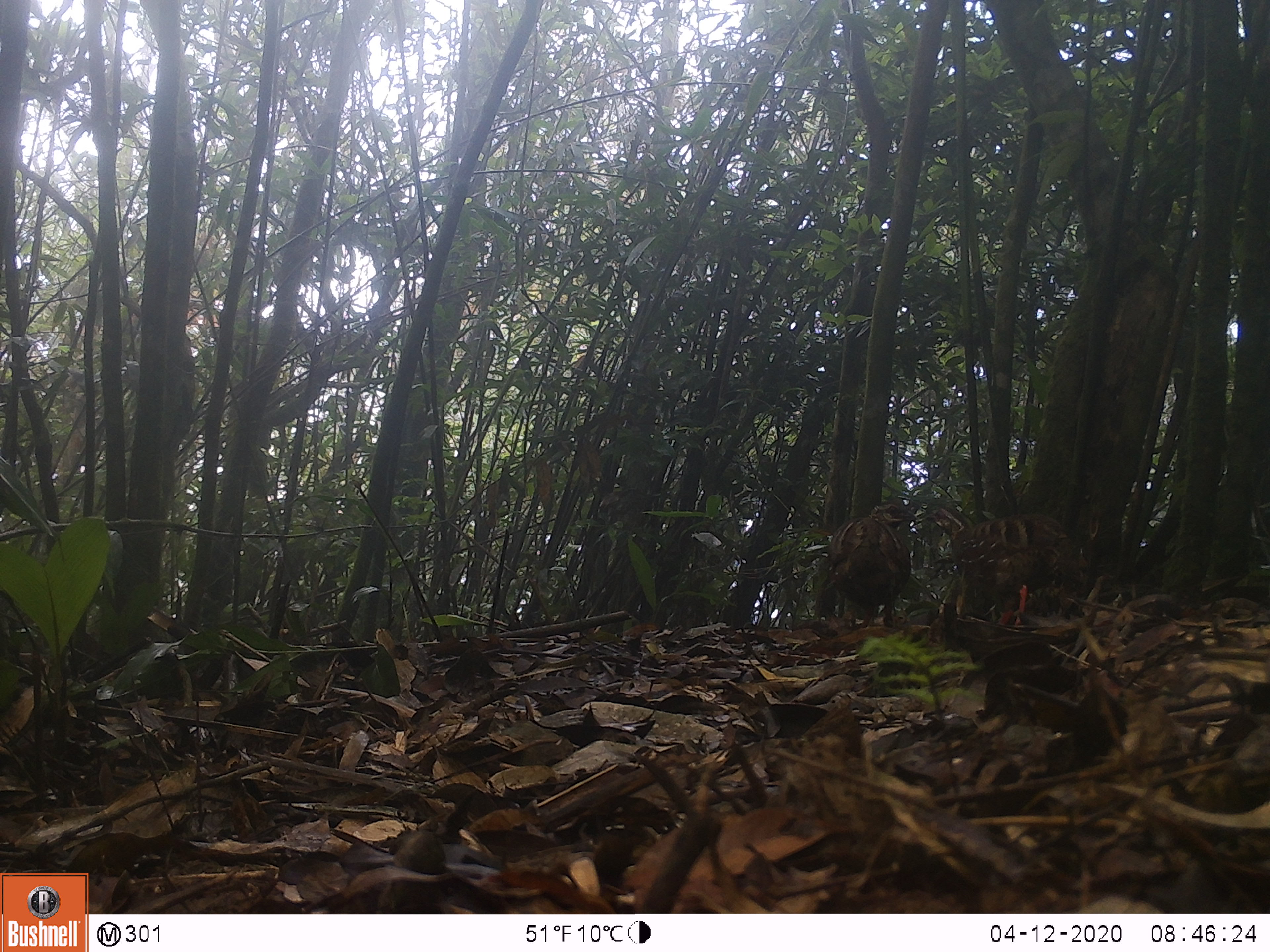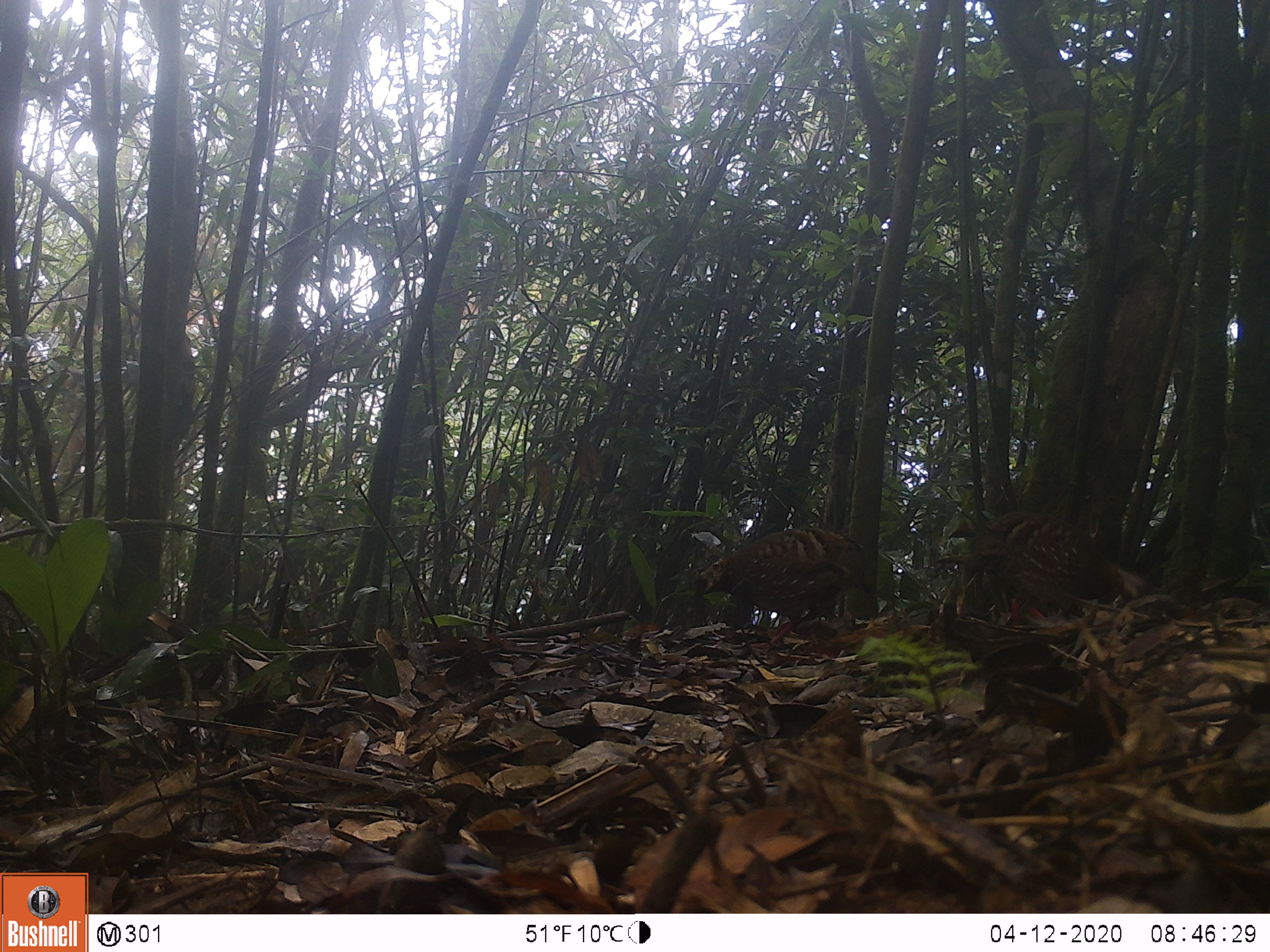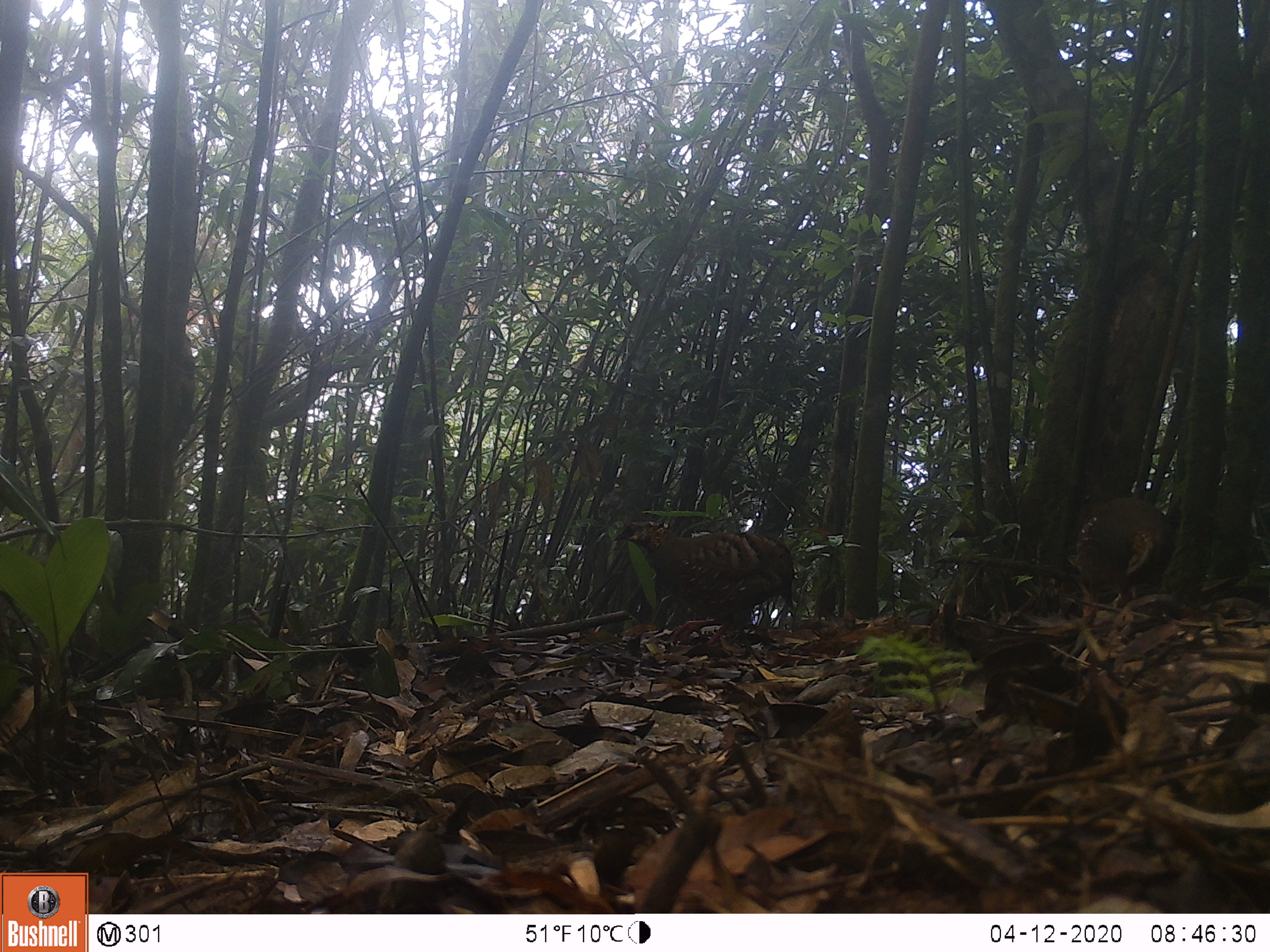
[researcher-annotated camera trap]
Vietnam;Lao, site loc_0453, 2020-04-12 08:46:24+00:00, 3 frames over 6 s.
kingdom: Animalia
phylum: Chordata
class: Aves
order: Galliformes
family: Phasianidae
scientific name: Phasianidae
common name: partridge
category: unidentified partridge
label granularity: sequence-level